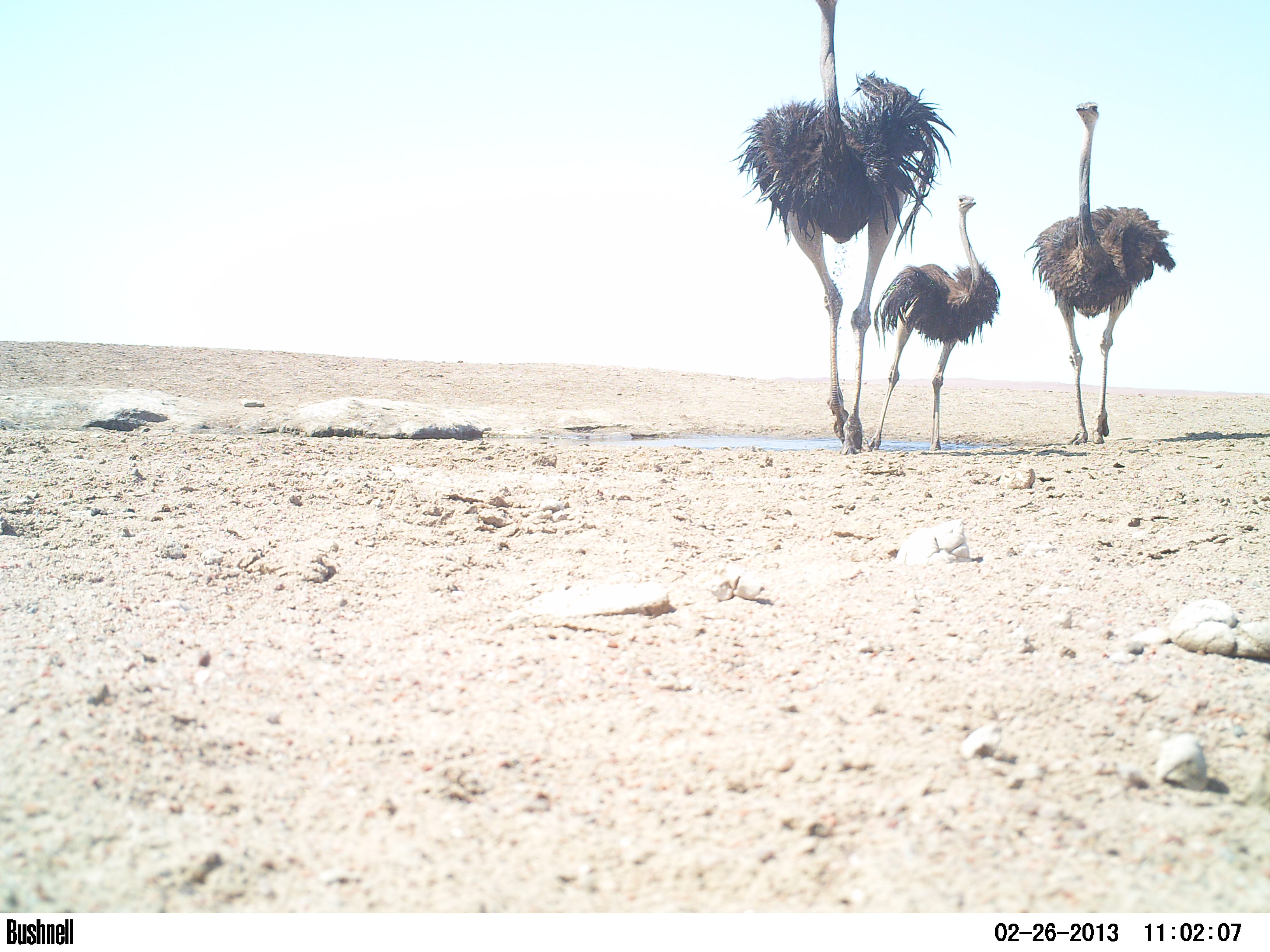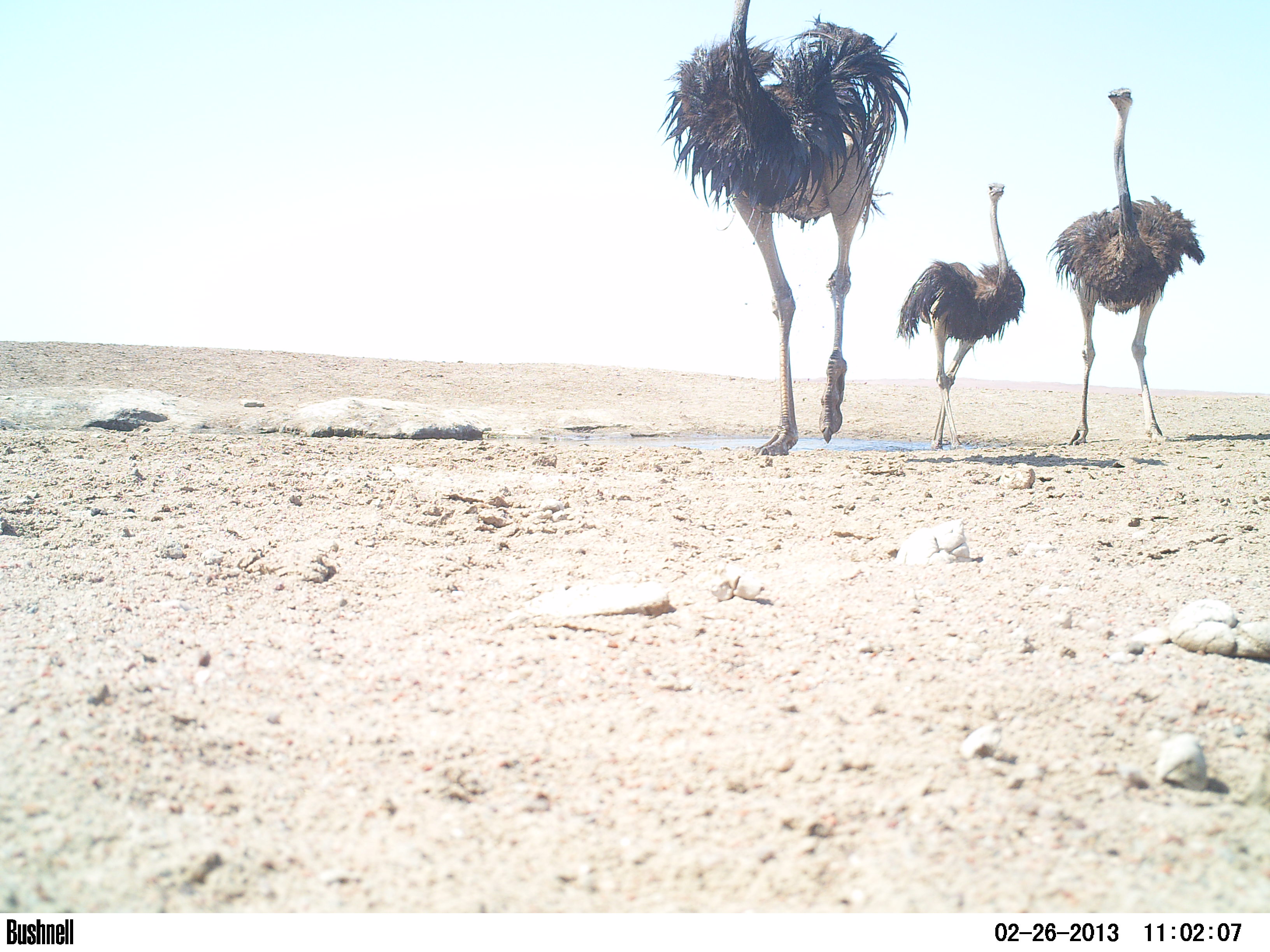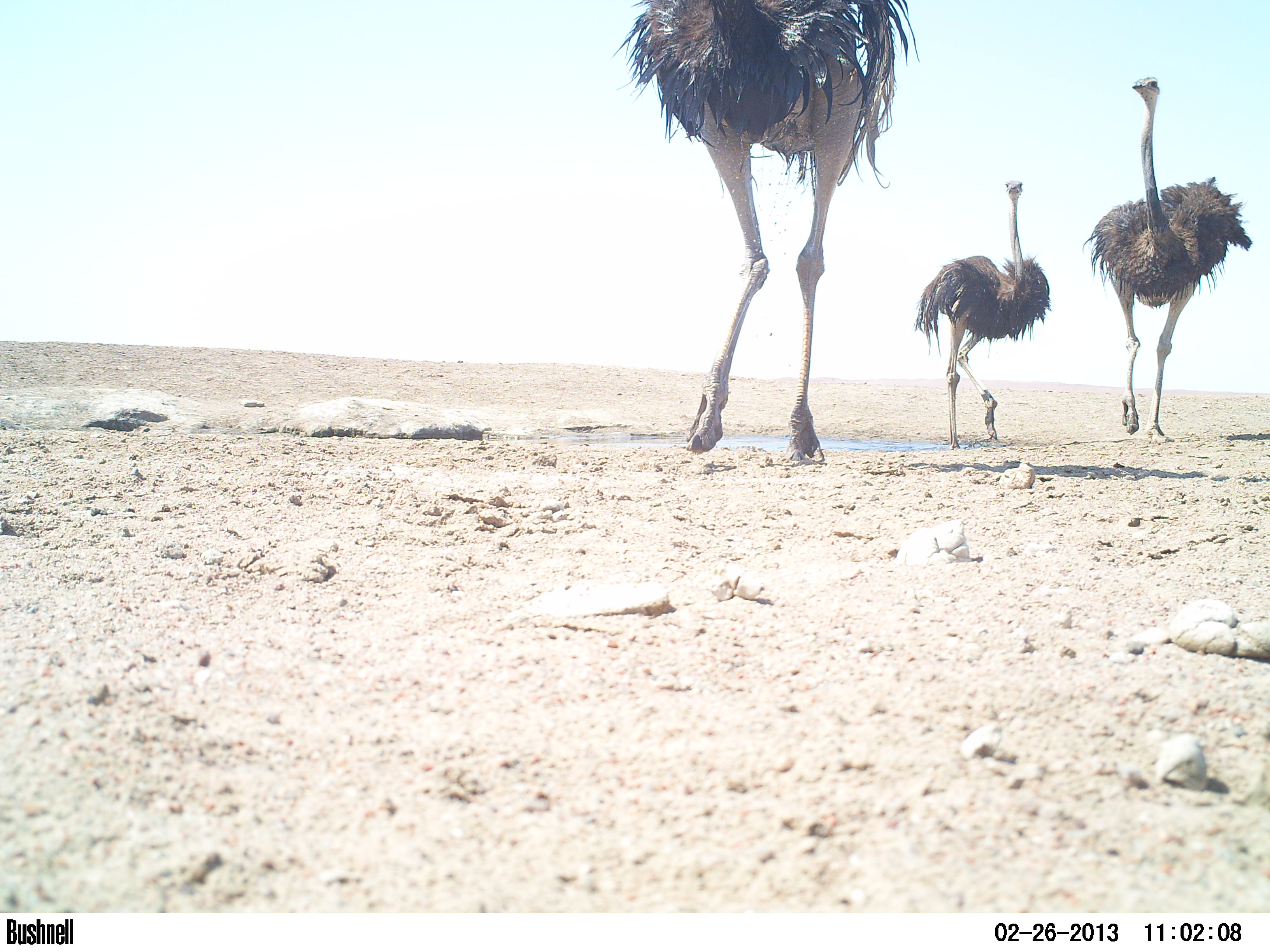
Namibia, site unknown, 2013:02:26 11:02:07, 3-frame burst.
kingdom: Animalia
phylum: Chordata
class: Aves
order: Struthioniformes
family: Struthionidae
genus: Struthio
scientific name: Struthio camelus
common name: common ostrich